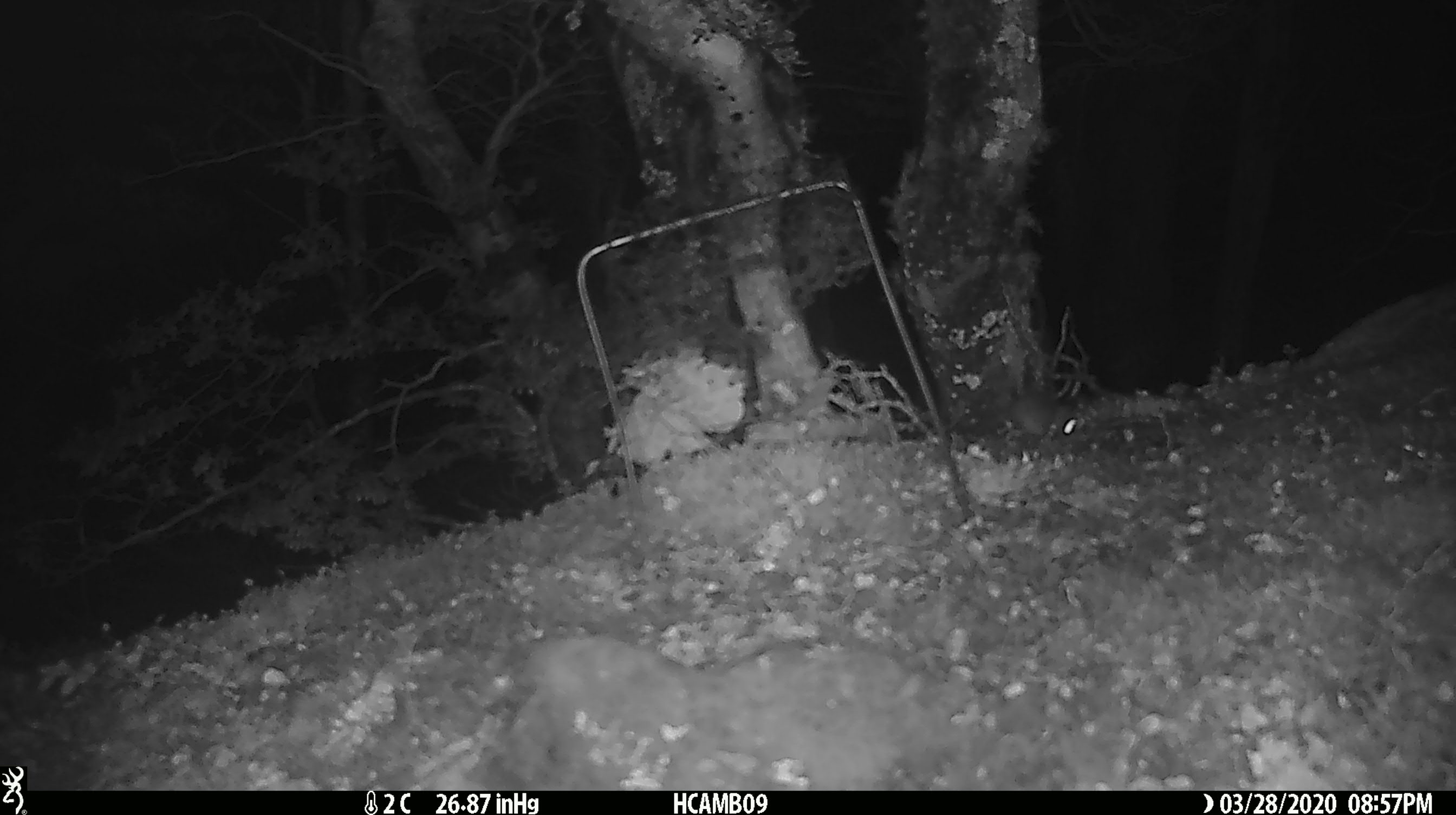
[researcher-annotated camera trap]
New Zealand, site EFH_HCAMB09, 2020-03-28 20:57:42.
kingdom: Animalia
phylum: Chordata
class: Mammalia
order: Rodentia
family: Muridae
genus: Mus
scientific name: Mus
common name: mouse